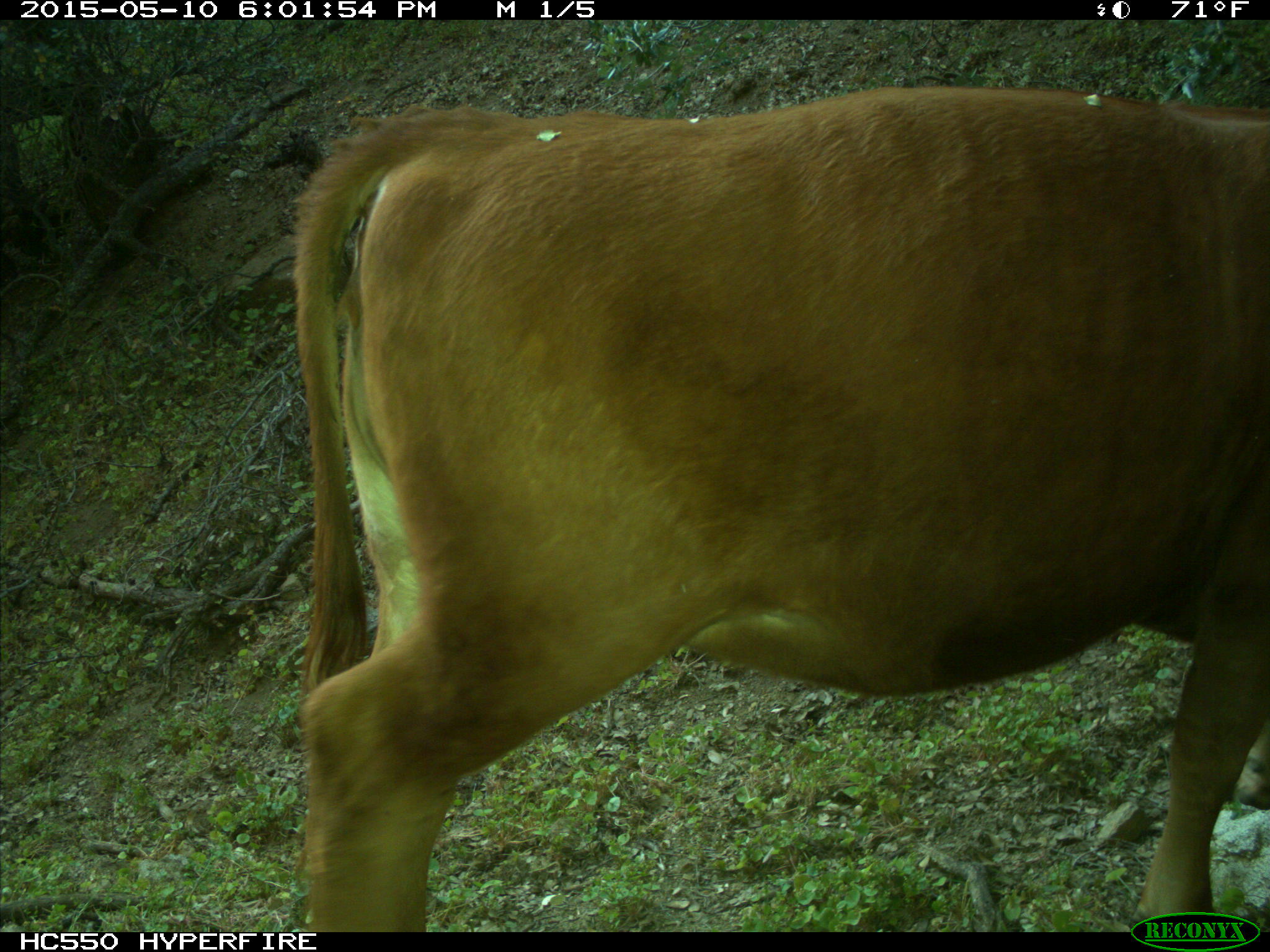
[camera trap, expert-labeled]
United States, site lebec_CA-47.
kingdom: Animalia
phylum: Chordata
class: Mammalia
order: Artiodactyla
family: Bovidae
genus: Bos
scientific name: Bos taurus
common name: domestic cow